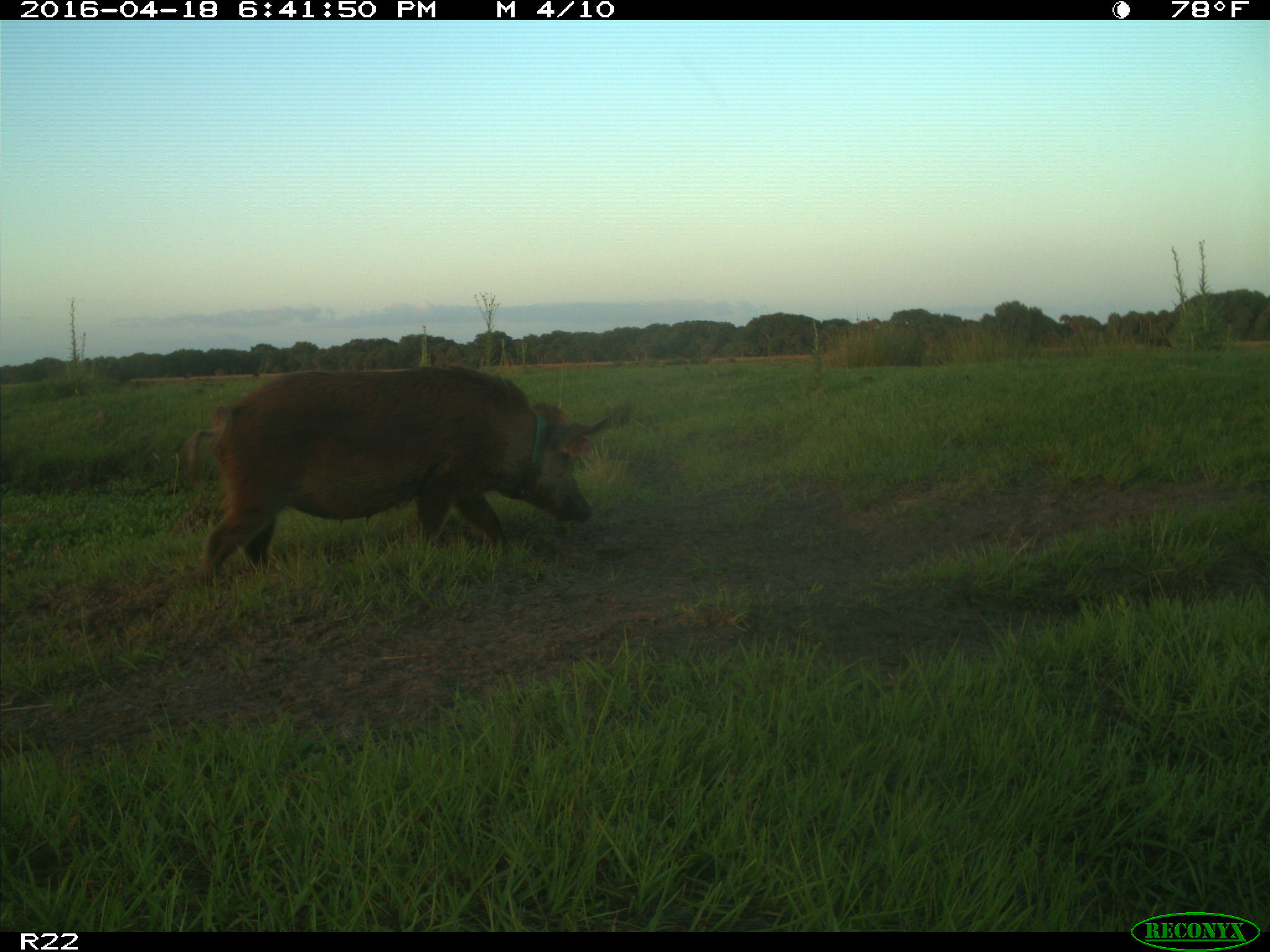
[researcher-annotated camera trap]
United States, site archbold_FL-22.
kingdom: Animalia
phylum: Chordata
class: Mammalia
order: Artiodactyla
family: Suidae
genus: Sus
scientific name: Sus scrofa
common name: wild boar